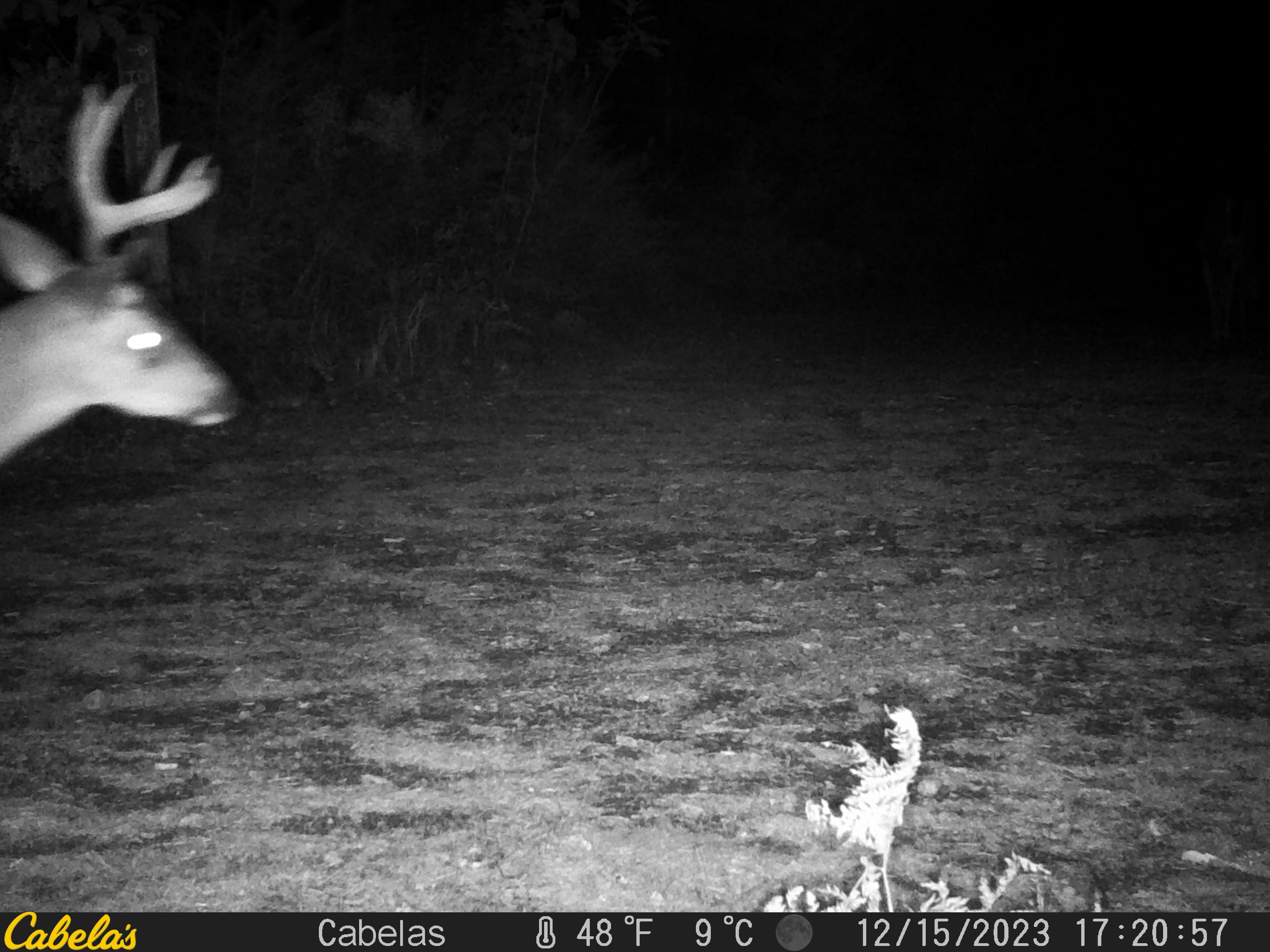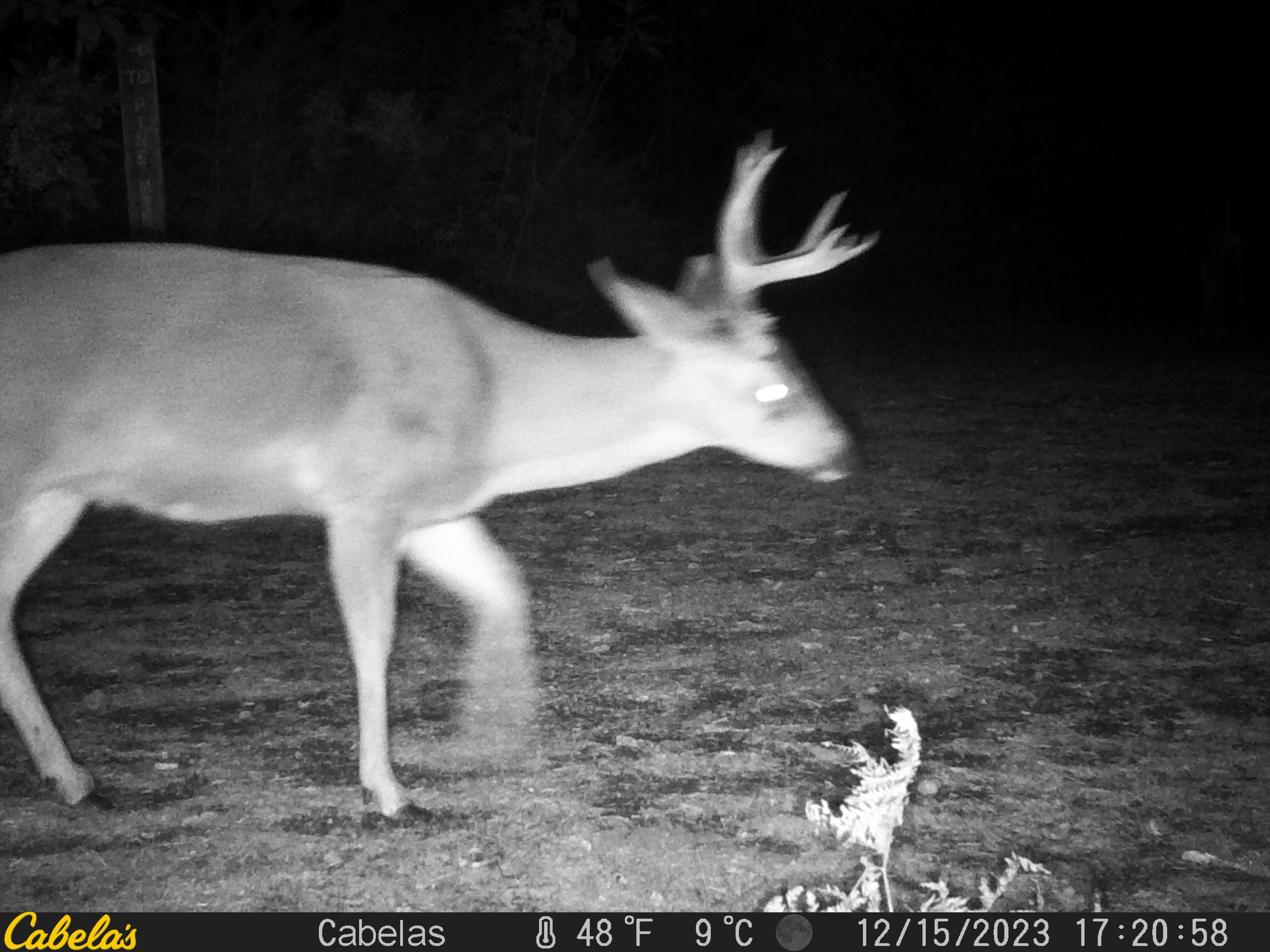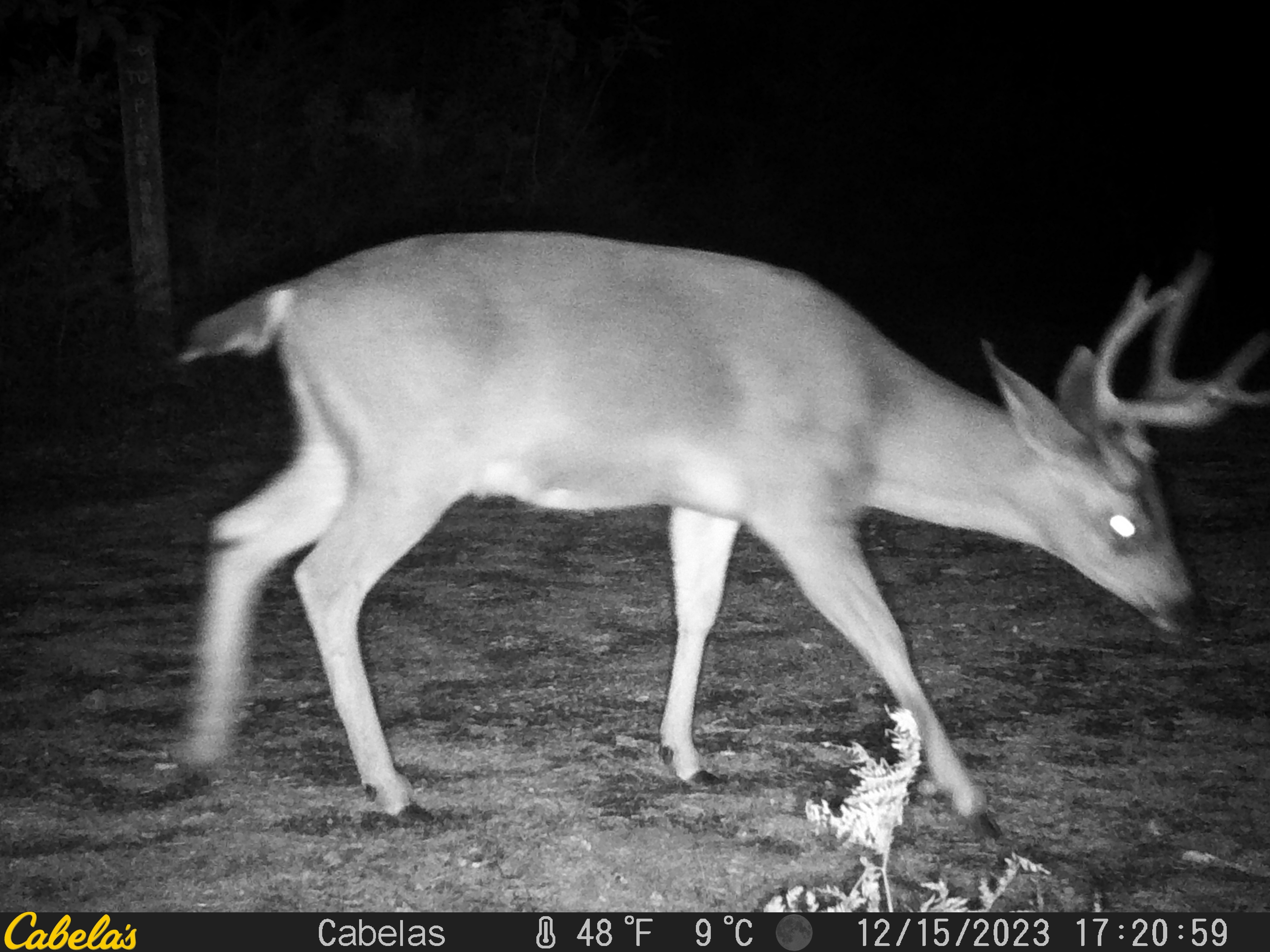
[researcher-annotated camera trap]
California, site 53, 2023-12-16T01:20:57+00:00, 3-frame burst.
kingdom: Animalia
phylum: Chordata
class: Mammalia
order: Artiodactyla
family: Cervidae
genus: Odocoileus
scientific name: Odocoileus hemionus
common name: mule deer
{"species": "mule deer (Odocoileus hemionus)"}